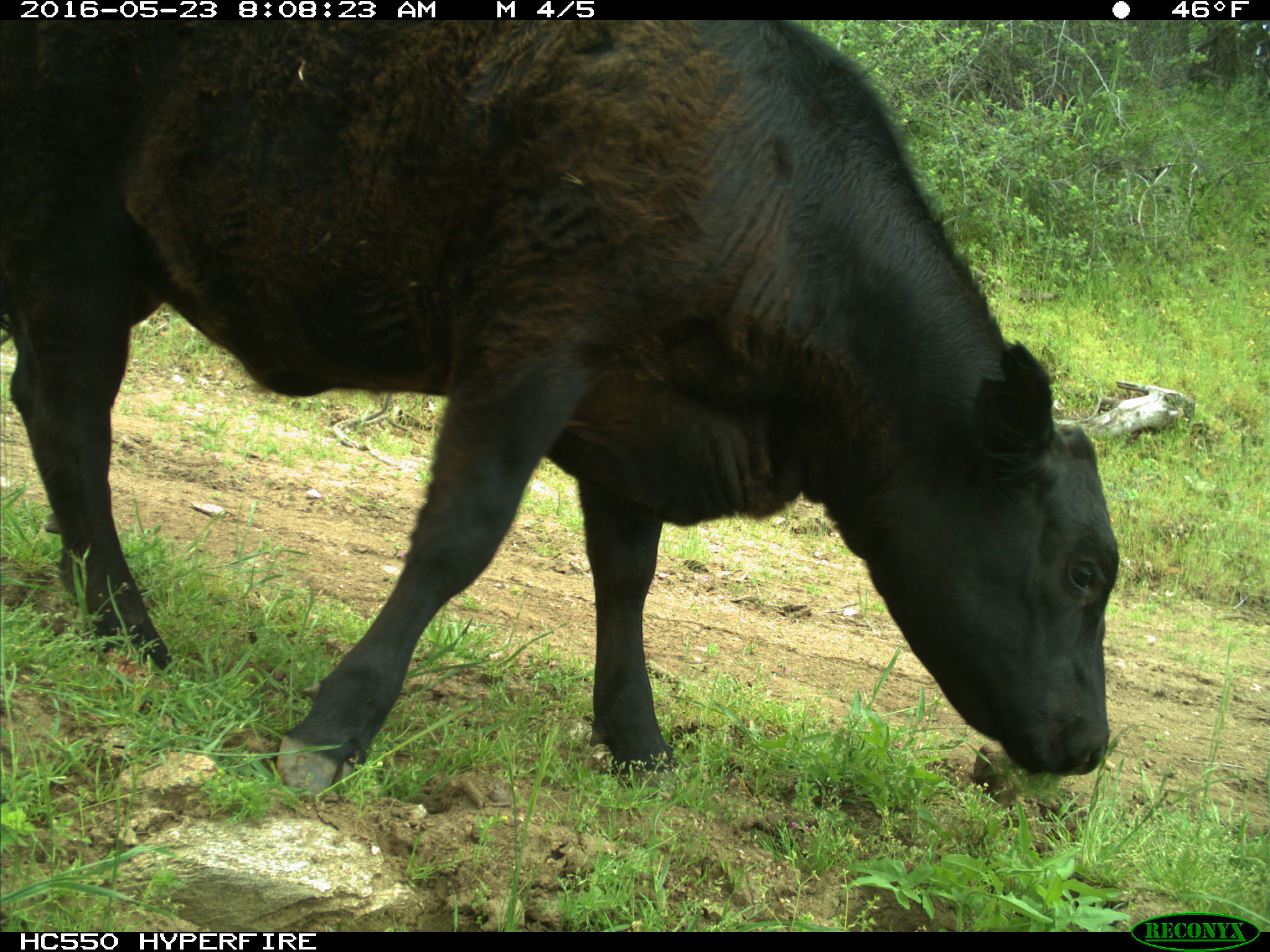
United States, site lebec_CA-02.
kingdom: Animalia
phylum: Chordata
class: Mammalia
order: Artiodactyla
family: Bovidae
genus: Bos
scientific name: Bos taurus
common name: domestic cow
Bos taurus (domestic cow).